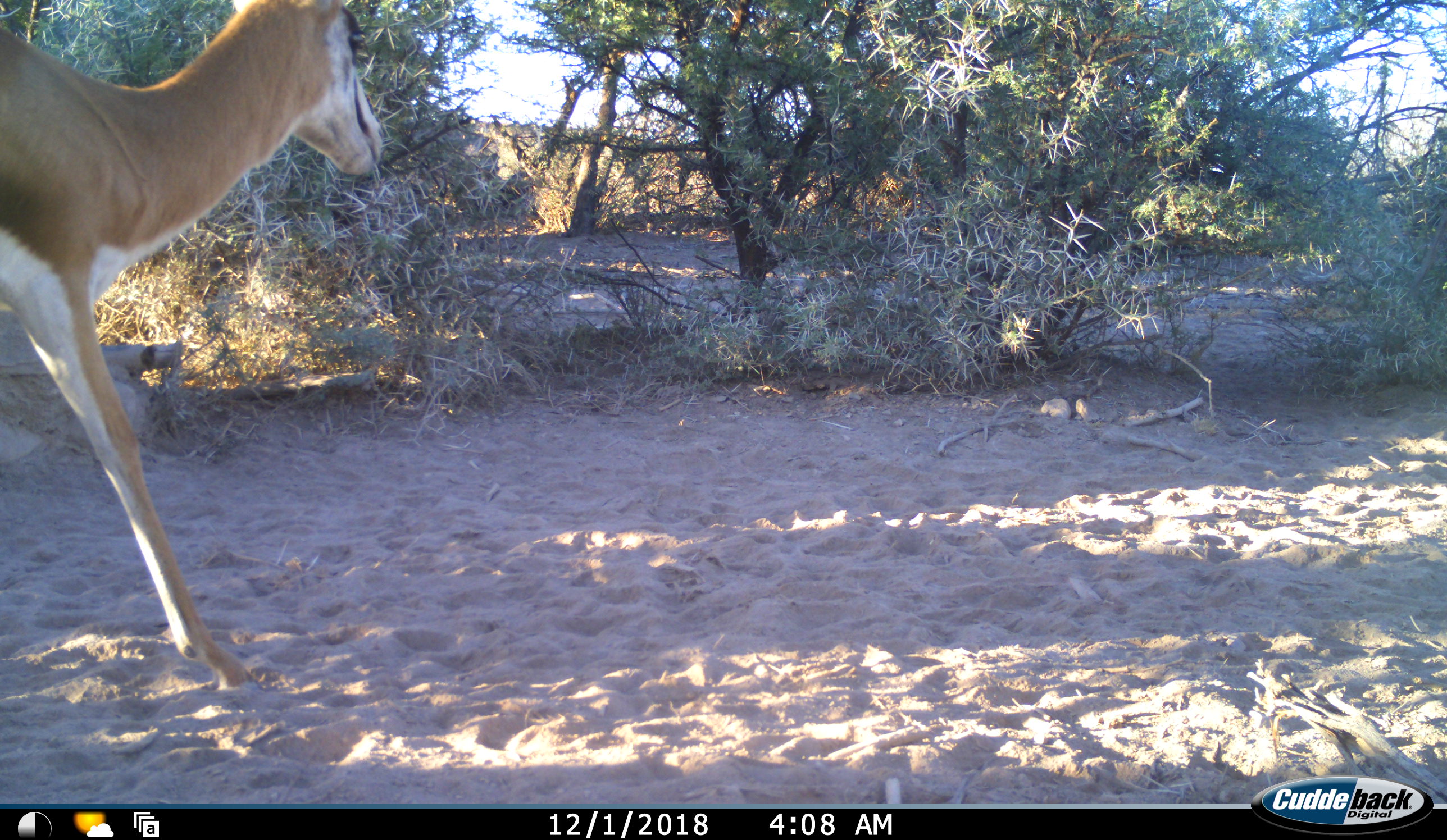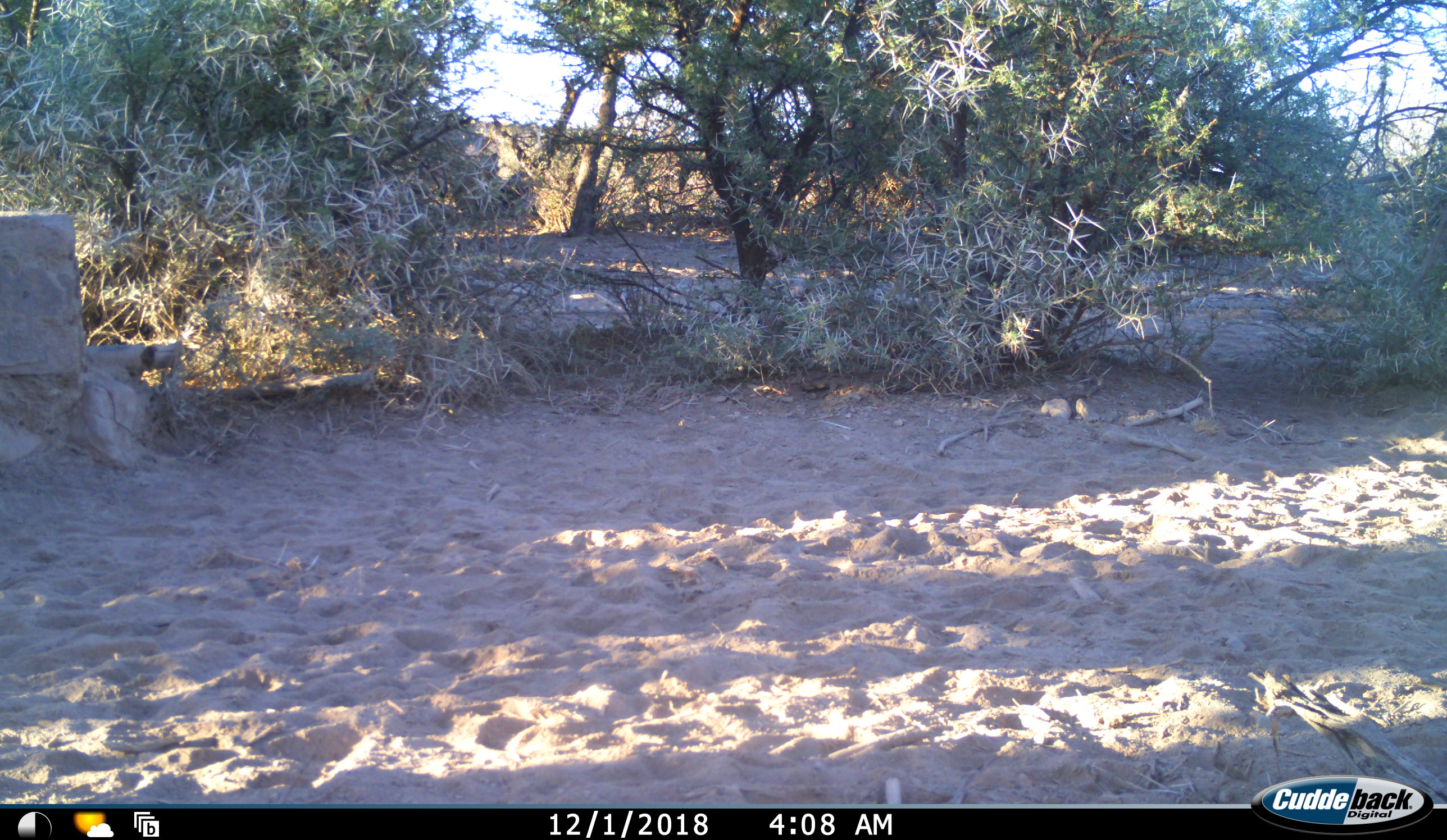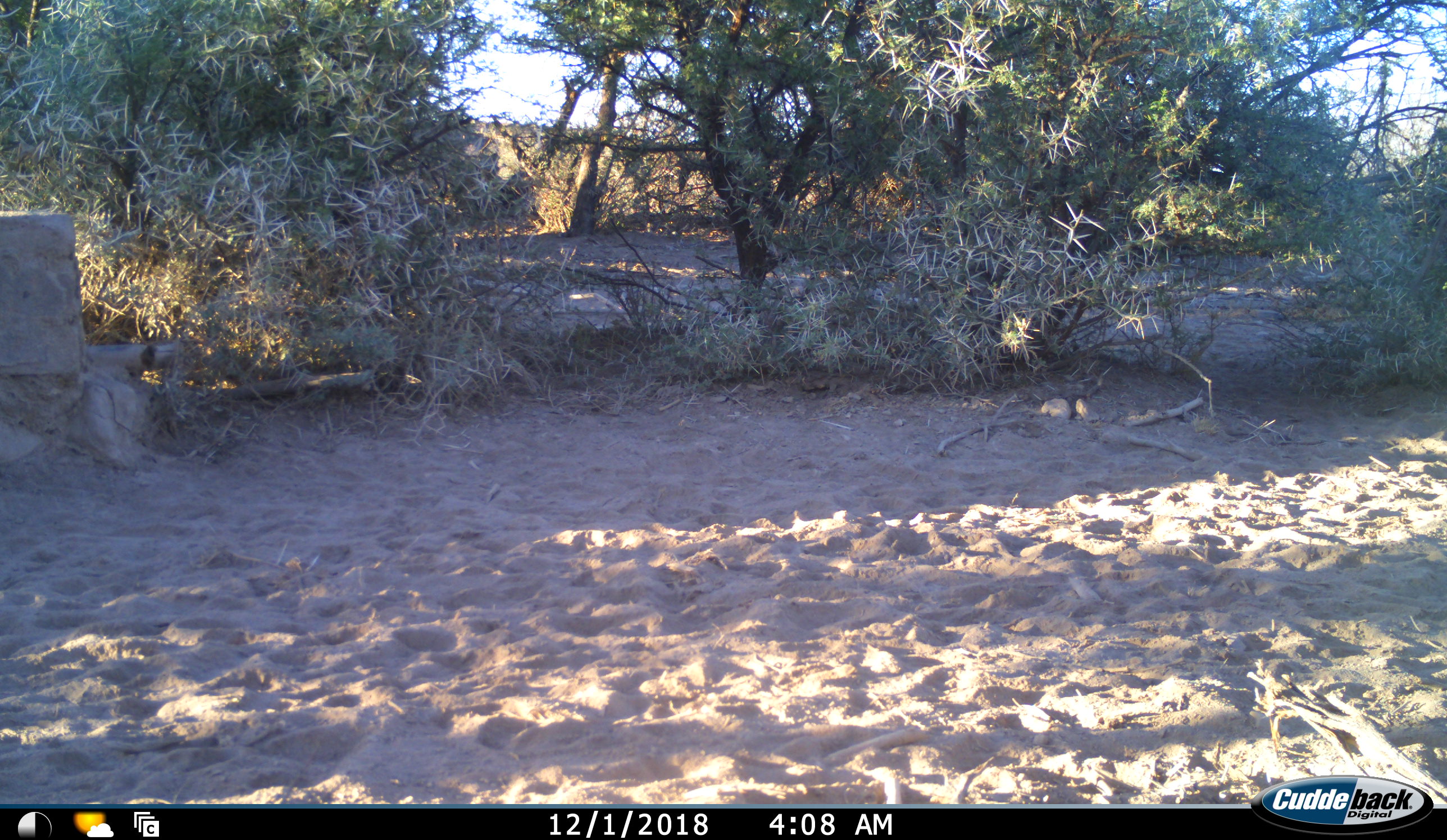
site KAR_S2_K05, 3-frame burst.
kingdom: Animalia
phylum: Chordata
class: Mammalia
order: Artiodactyla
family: Bovidae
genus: Antidorcas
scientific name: Antidorcas marsupialis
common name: springbok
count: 1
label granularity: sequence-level